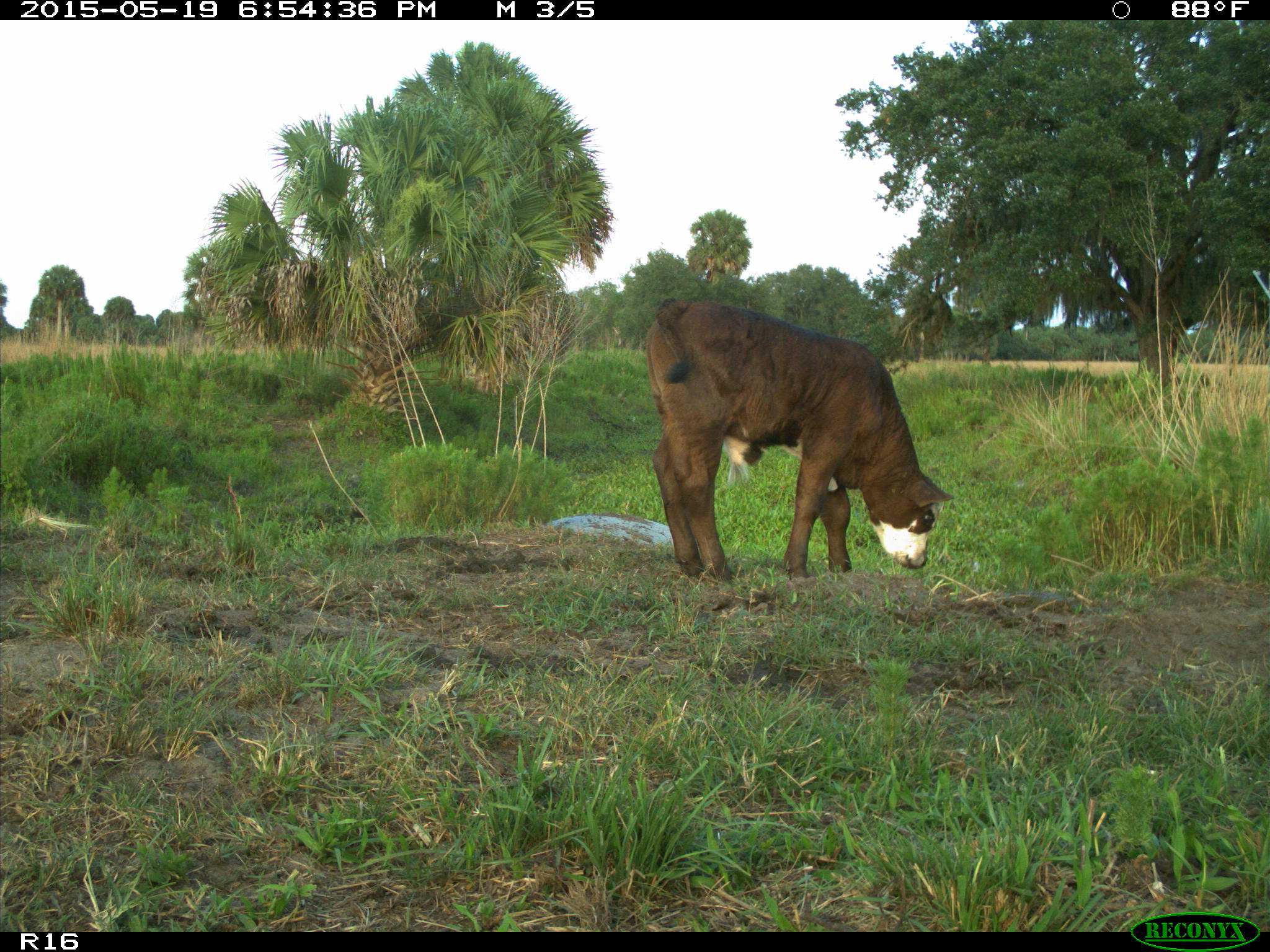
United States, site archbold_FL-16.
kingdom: Animalia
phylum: Chordata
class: Mammalia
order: Artiodactyla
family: Bovidae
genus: Bos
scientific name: Bos taurus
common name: domestic cow